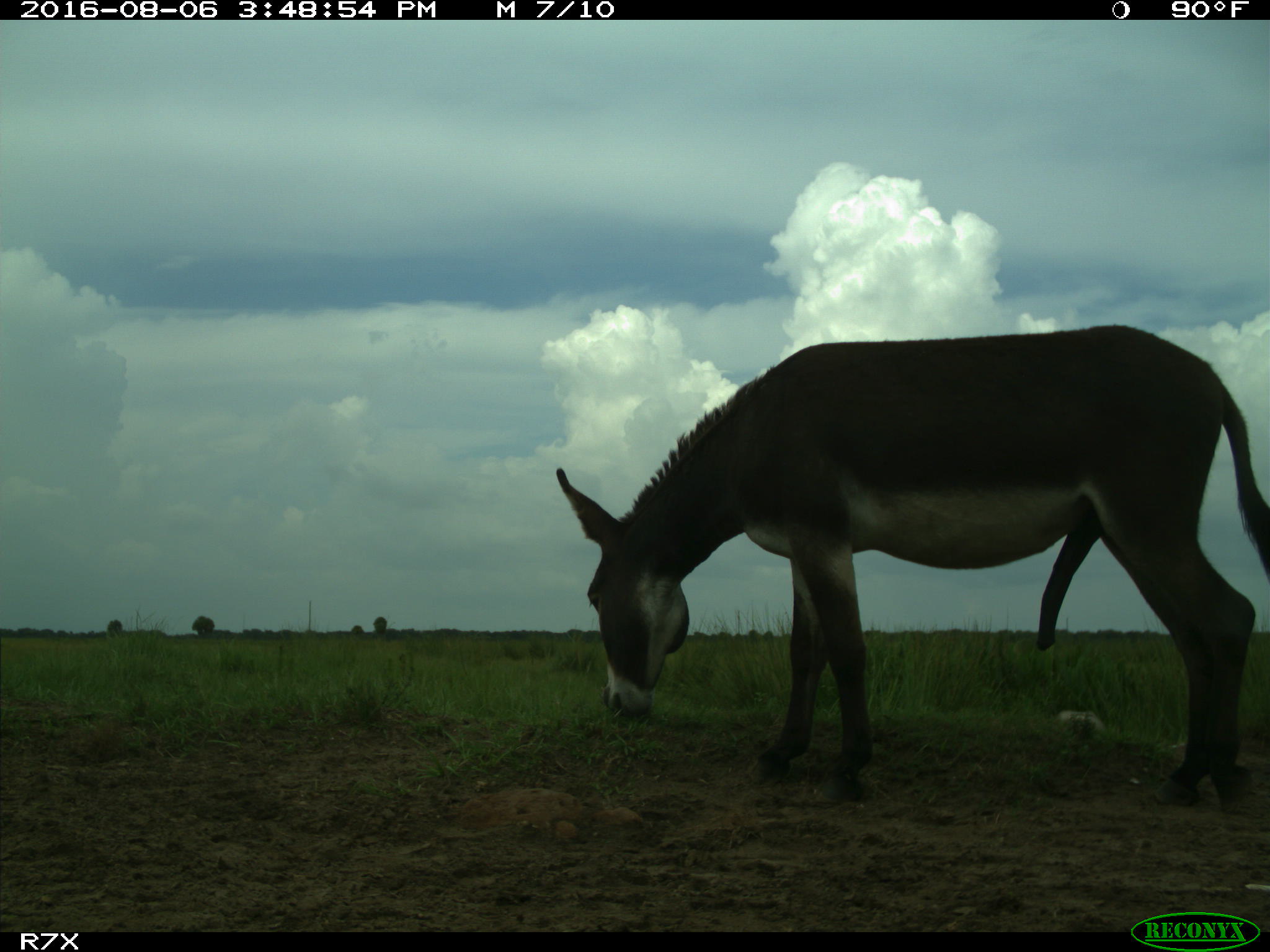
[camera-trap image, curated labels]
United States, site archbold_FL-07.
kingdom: Animalia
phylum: Chordata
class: Mammalia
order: Perissodactyla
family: Equidae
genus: Equus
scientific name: Equus africanus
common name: african wild ass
Equus africanus (african wild ass).